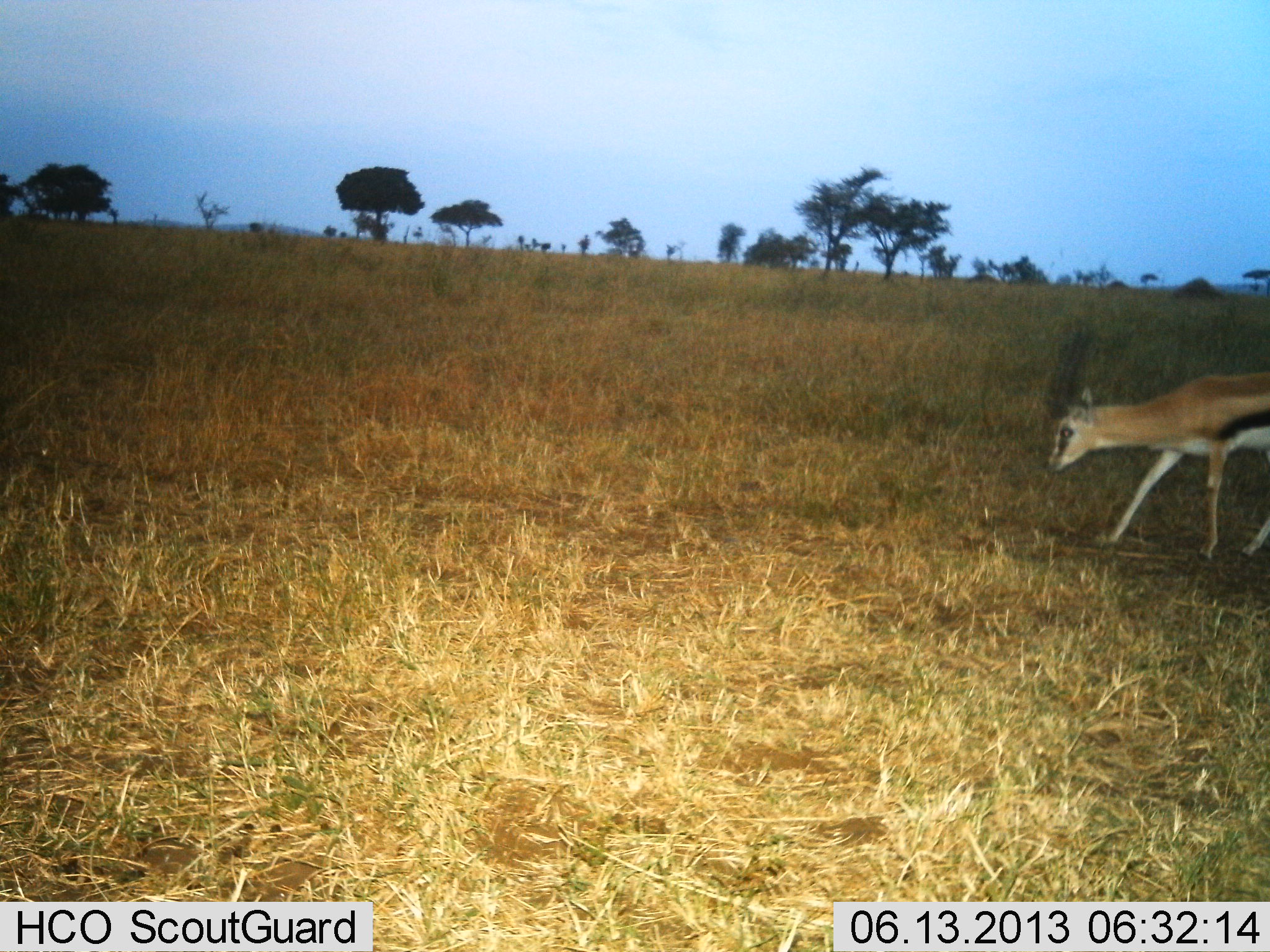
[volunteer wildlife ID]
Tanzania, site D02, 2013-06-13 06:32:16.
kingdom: Animalia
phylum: Chordata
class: Mammalia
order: Artiodactyla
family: Bovidae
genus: Eudorcas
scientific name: Eudorcas thomsonii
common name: thomson's gazelle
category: gazellethomsons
Gazellethomsons (thomson's gazelle) (Eudorcas thomsonii), count 1. Behavior (volunteer vote fractions): standing 21%, resting 0%, moving 64%, interacting 0%. Young present (vote fraction): 0%. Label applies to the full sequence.